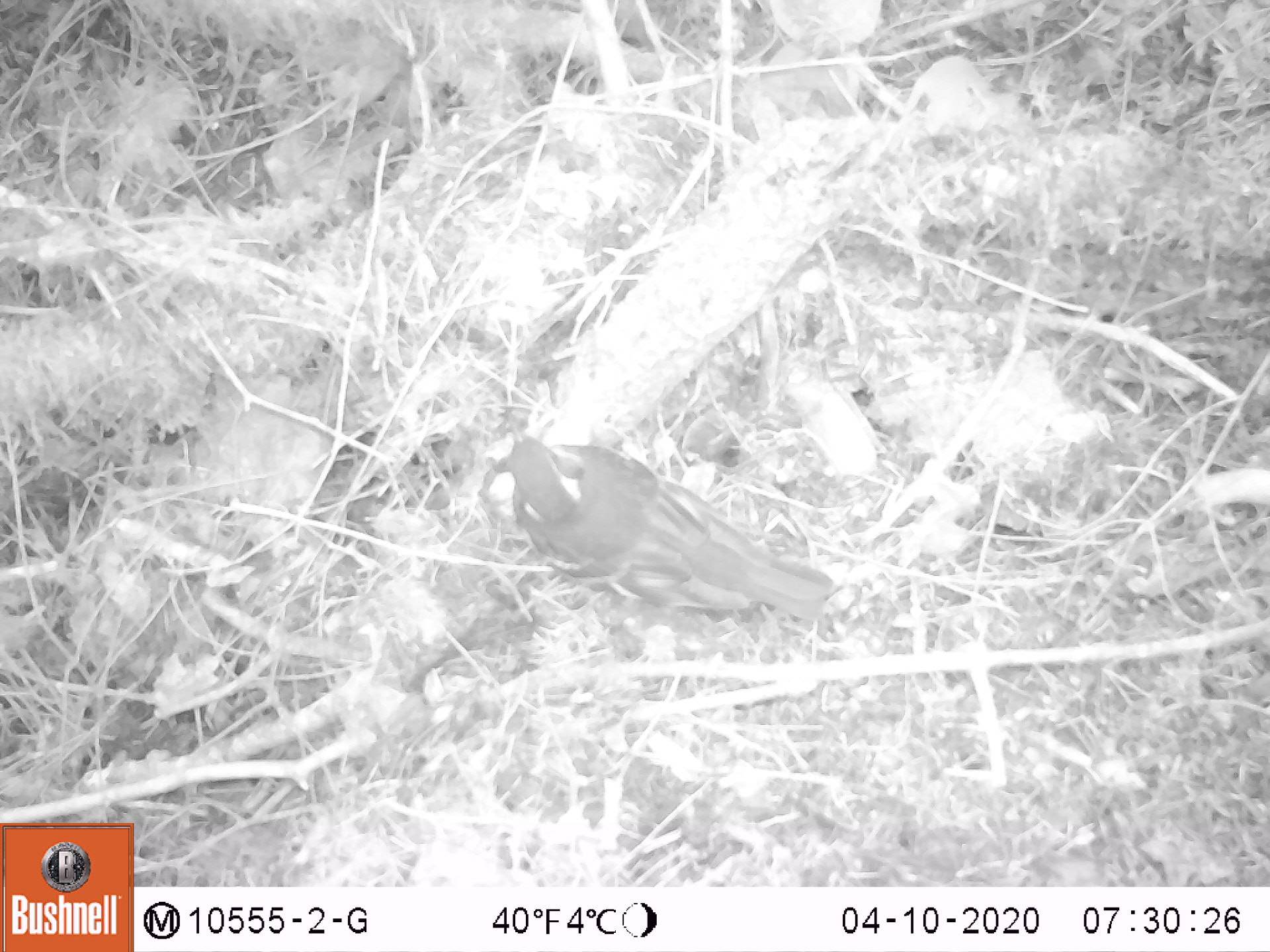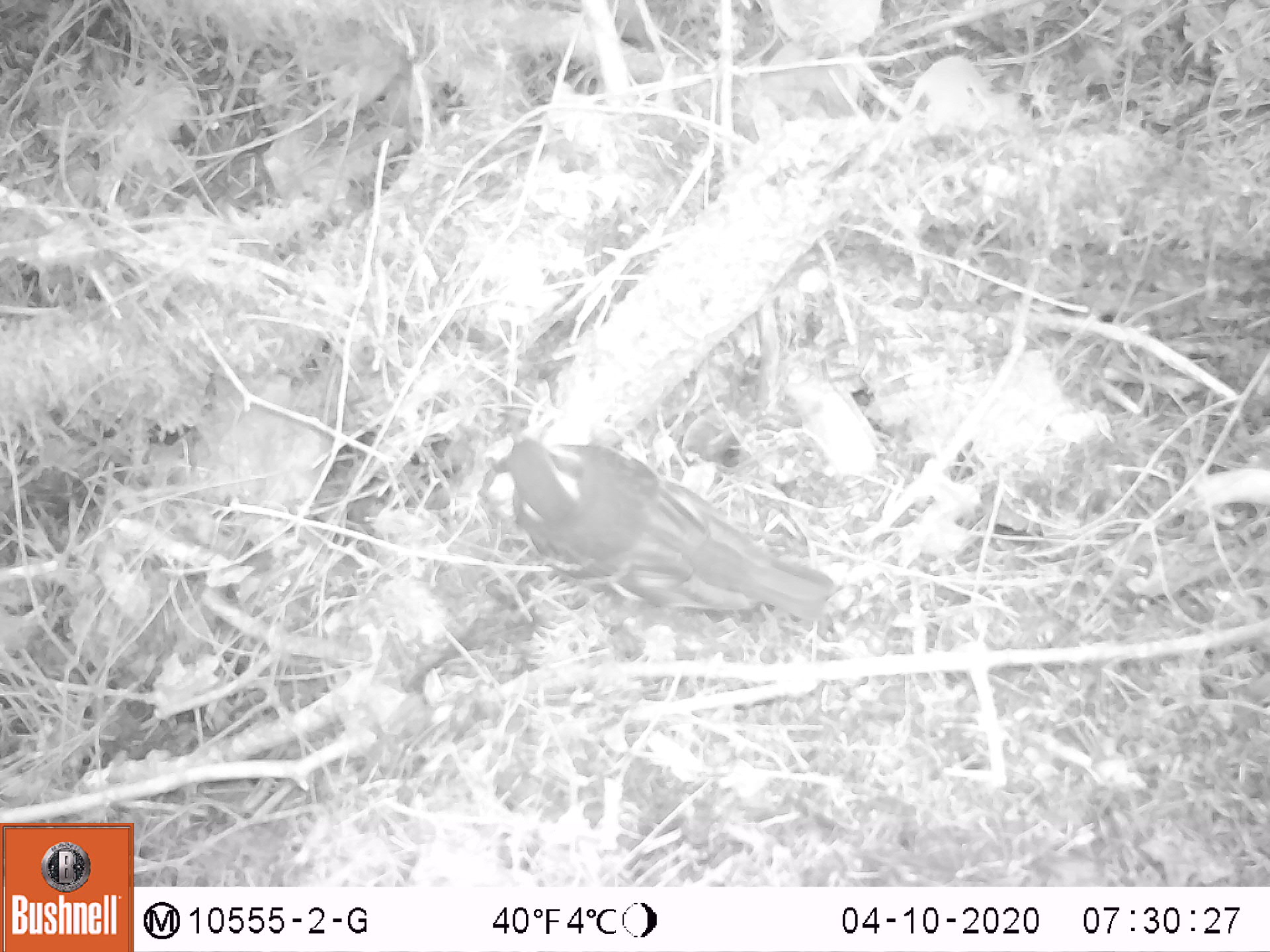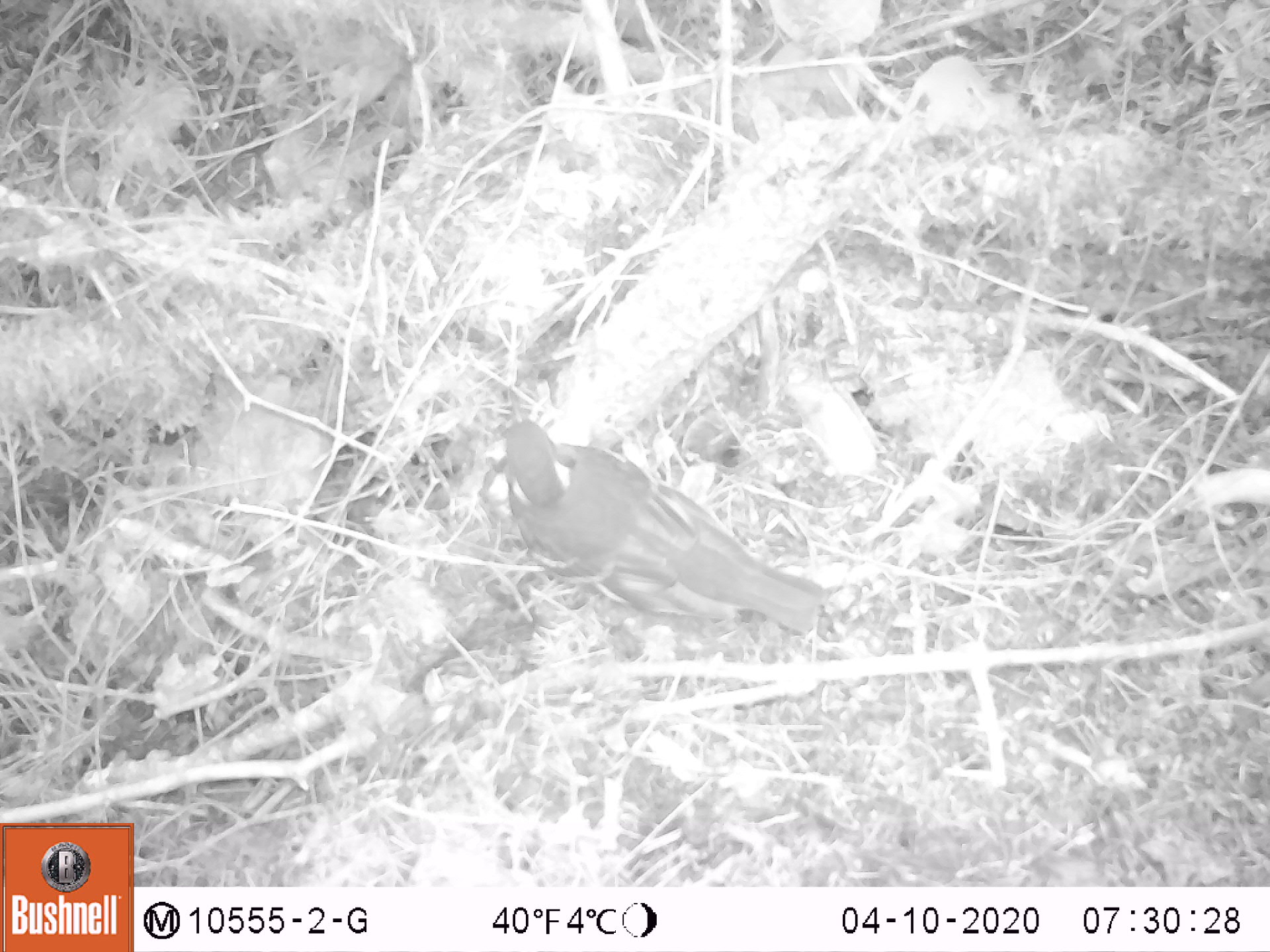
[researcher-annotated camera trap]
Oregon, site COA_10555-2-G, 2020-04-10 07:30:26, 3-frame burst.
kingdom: Animalia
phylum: Chordata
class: Aves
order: Passeriformes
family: Turdidae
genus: Ixoreus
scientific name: Ixoreus naevius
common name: varied thrush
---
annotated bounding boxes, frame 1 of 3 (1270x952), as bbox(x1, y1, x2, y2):
varied thrush: bbox(510, 425, 839, 608)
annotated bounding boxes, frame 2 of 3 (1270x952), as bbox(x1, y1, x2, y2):
varied thrush: bbox(504, 431, 832, 616)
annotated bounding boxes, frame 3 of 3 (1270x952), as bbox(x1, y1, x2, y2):
varied thrush: bbox(499, 405, 826, 633)